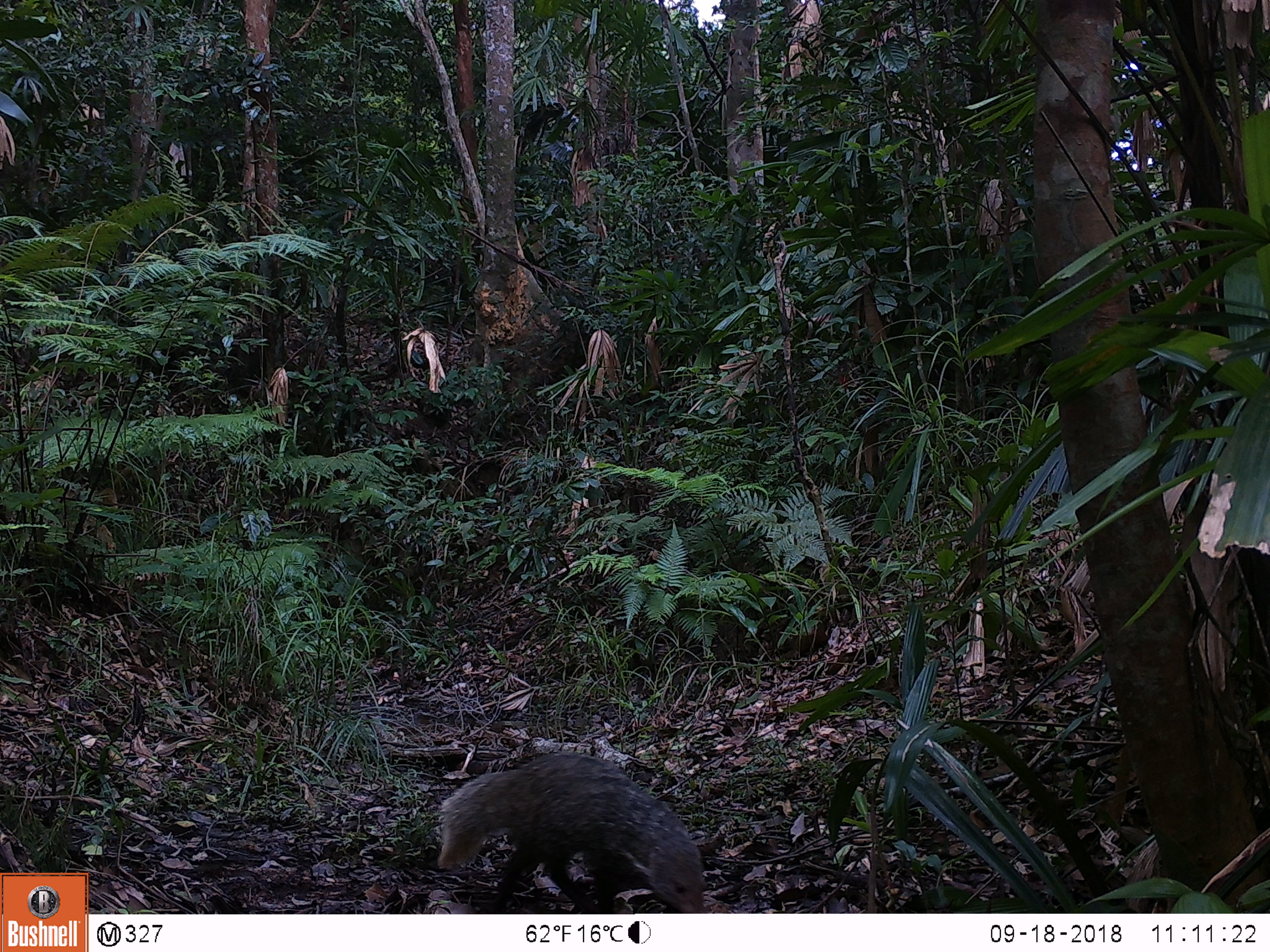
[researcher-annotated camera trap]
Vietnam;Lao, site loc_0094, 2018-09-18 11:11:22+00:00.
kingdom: Animalia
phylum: Chordata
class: Mammalia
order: Carnivora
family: Herpestidae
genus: Urva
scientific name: Urva urva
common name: crab-eating mongoose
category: crab eating mongoose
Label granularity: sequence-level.